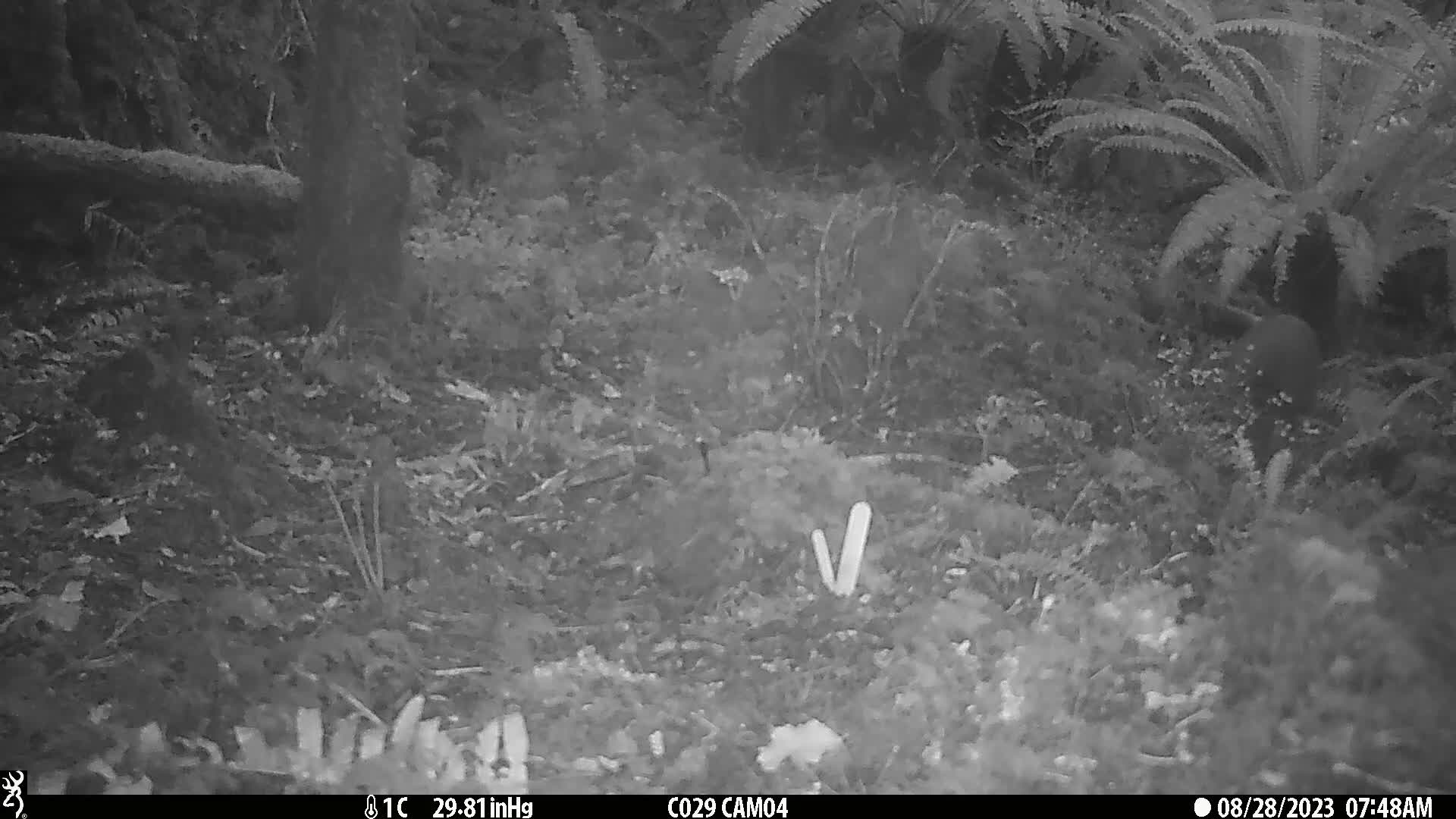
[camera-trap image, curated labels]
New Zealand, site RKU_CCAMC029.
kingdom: Animalia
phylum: Chordata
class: Aves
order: Apterygiformes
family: Apterygidae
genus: Apteryx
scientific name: Apteryx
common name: kiwi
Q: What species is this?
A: Kiwi (Apteryx).